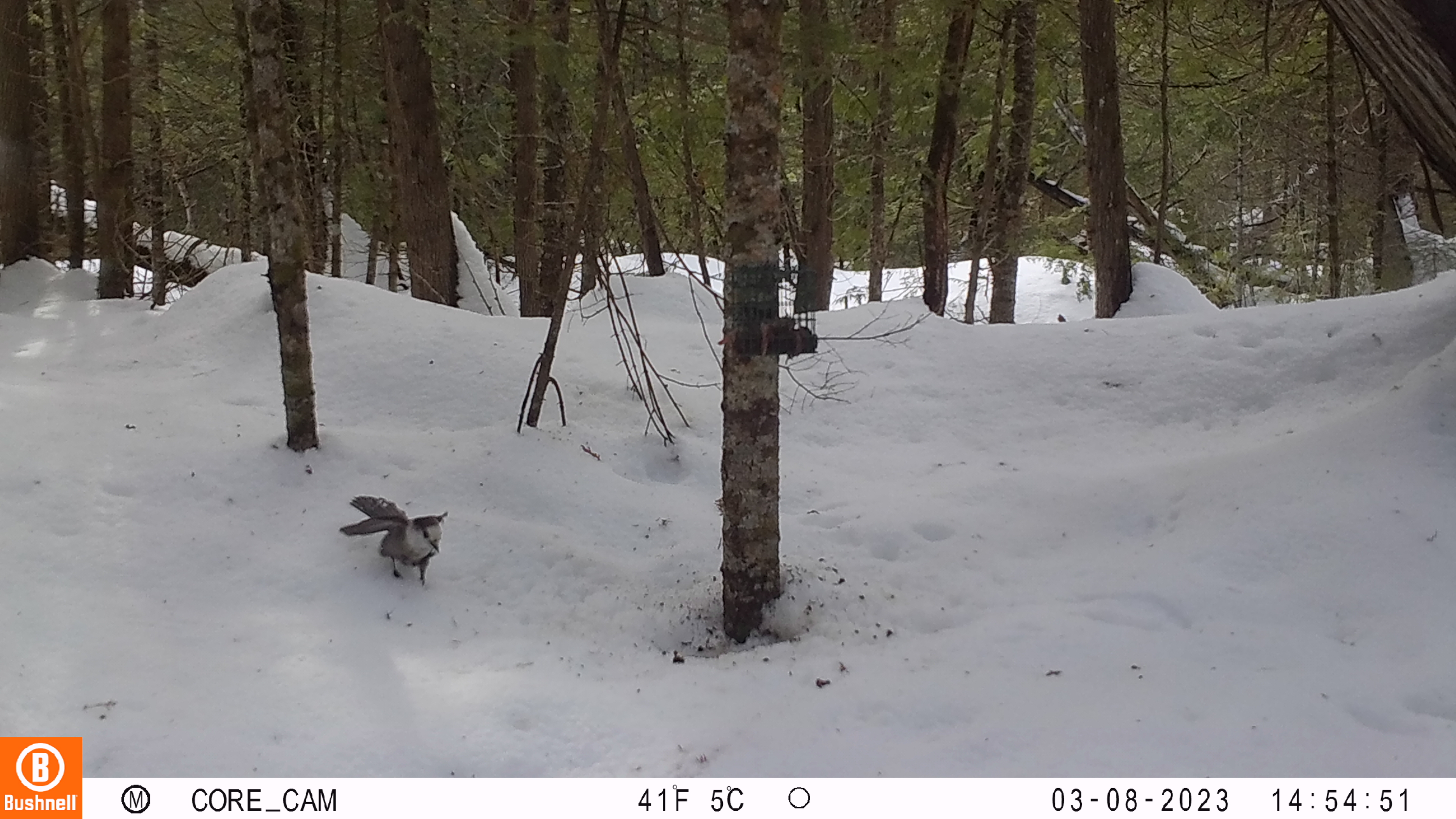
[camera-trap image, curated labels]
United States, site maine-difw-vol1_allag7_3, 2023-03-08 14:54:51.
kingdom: Animalia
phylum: Chordata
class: Aves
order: Passeriformes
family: Corvidae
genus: Perisoreus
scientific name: Perisoreus canadensis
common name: canada jay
Canada jay (Perisoreus canadensis).